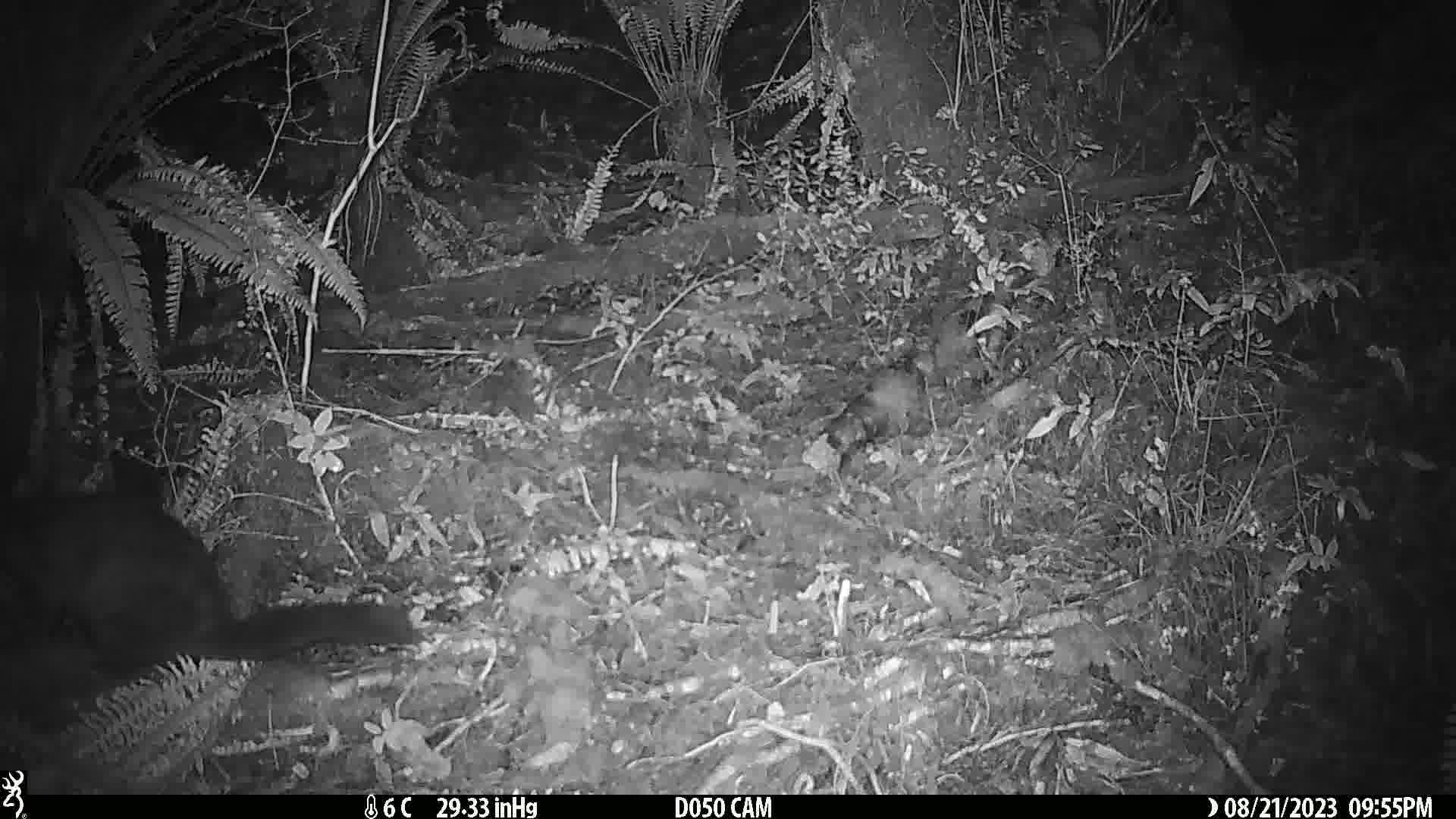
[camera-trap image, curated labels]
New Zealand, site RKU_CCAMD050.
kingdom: Animalia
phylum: Chordata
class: Mammalia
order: Diprotodontia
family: Phalangeridae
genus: Trichosurus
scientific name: Trichosurus vulpecula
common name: common brushtail possum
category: possum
Possum (common brushtail possum) (Trichosurus vulpecula).